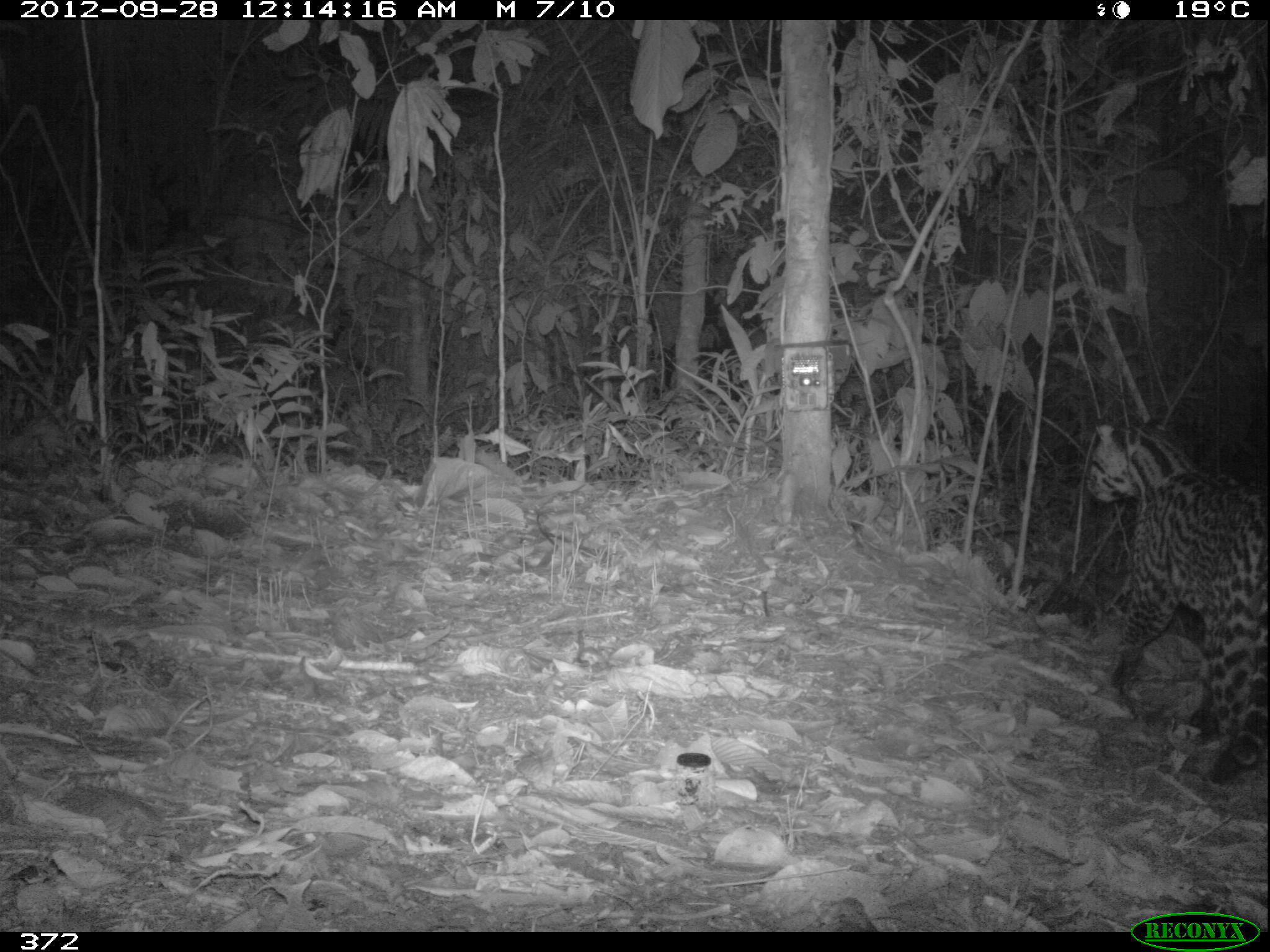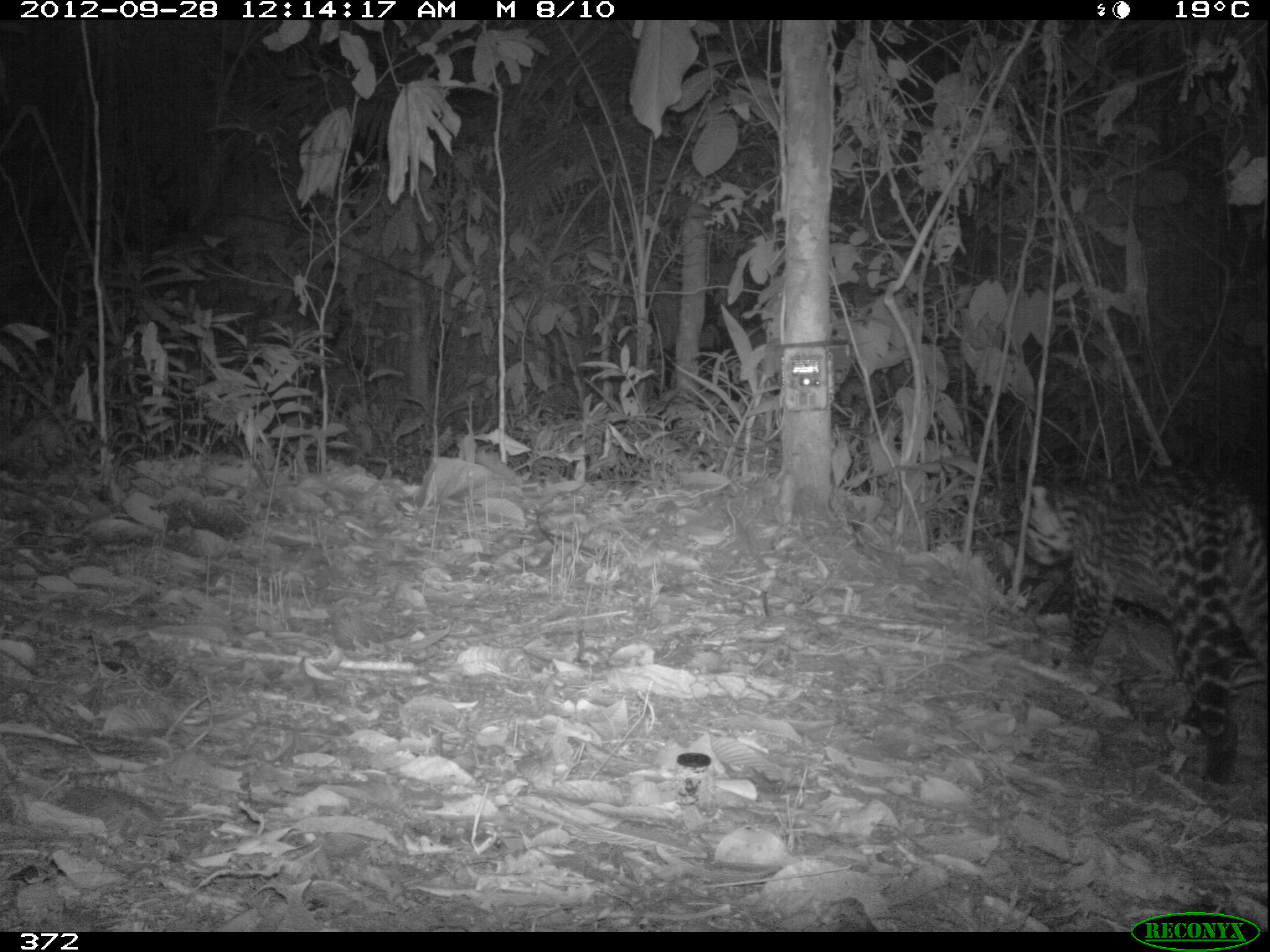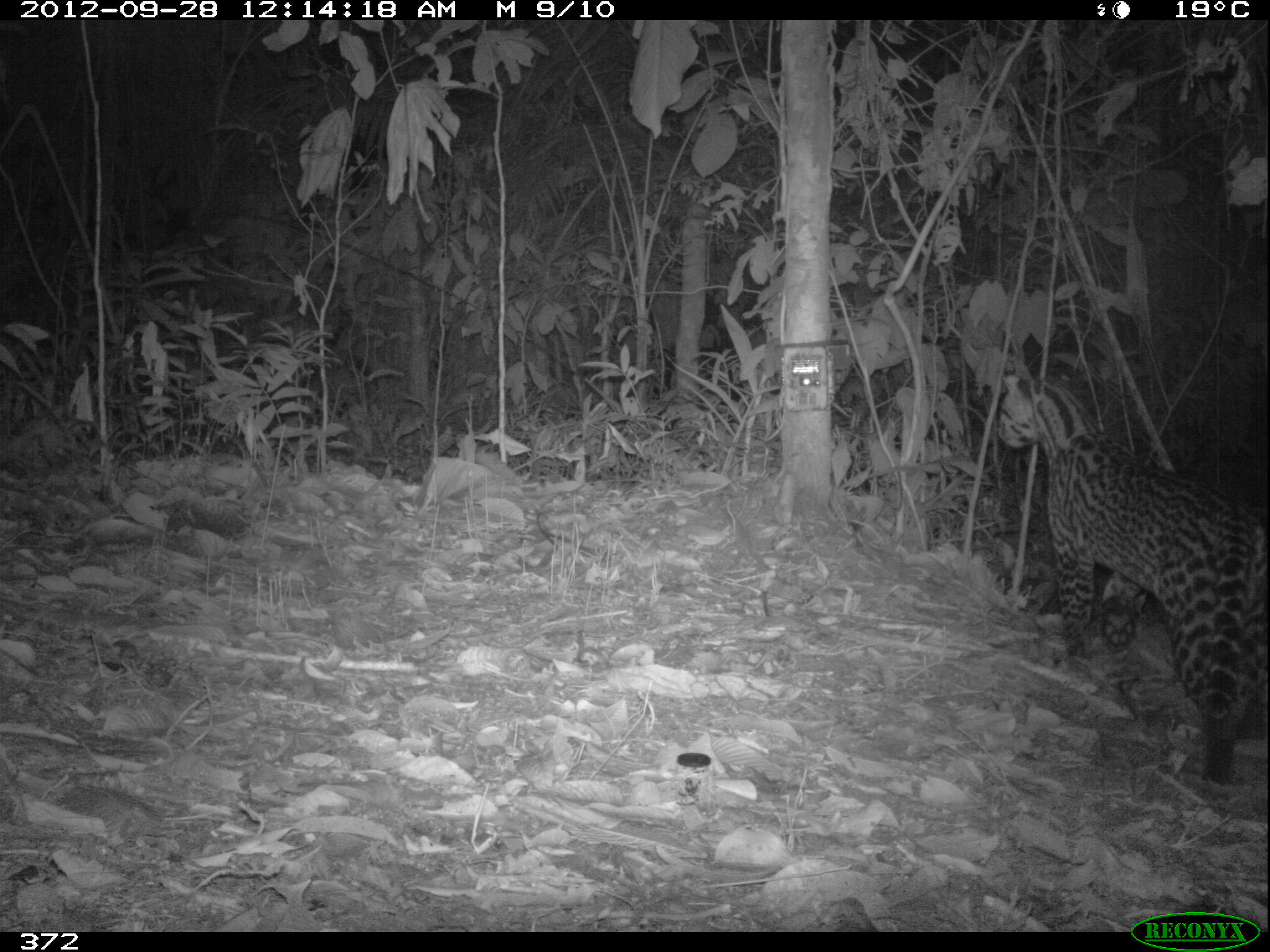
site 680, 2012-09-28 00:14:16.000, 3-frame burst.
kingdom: Animalia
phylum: Chordata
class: Mammalia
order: Carnivora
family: Felidae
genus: Leopardus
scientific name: Leopardus pardalis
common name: ocelot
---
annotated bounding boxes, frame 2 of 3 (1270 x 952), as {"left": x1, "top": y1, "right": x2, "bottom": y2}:
leopardus pardalis: {"left": 1024, "top": 463, "right": 1267, "bottom": 785}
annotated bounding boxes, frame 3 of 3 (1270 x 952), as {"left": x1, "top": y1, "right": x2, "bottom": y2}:
leopardus pardalis: {"left": 997, "top": 367, "right": 1266, "bottom": 785}